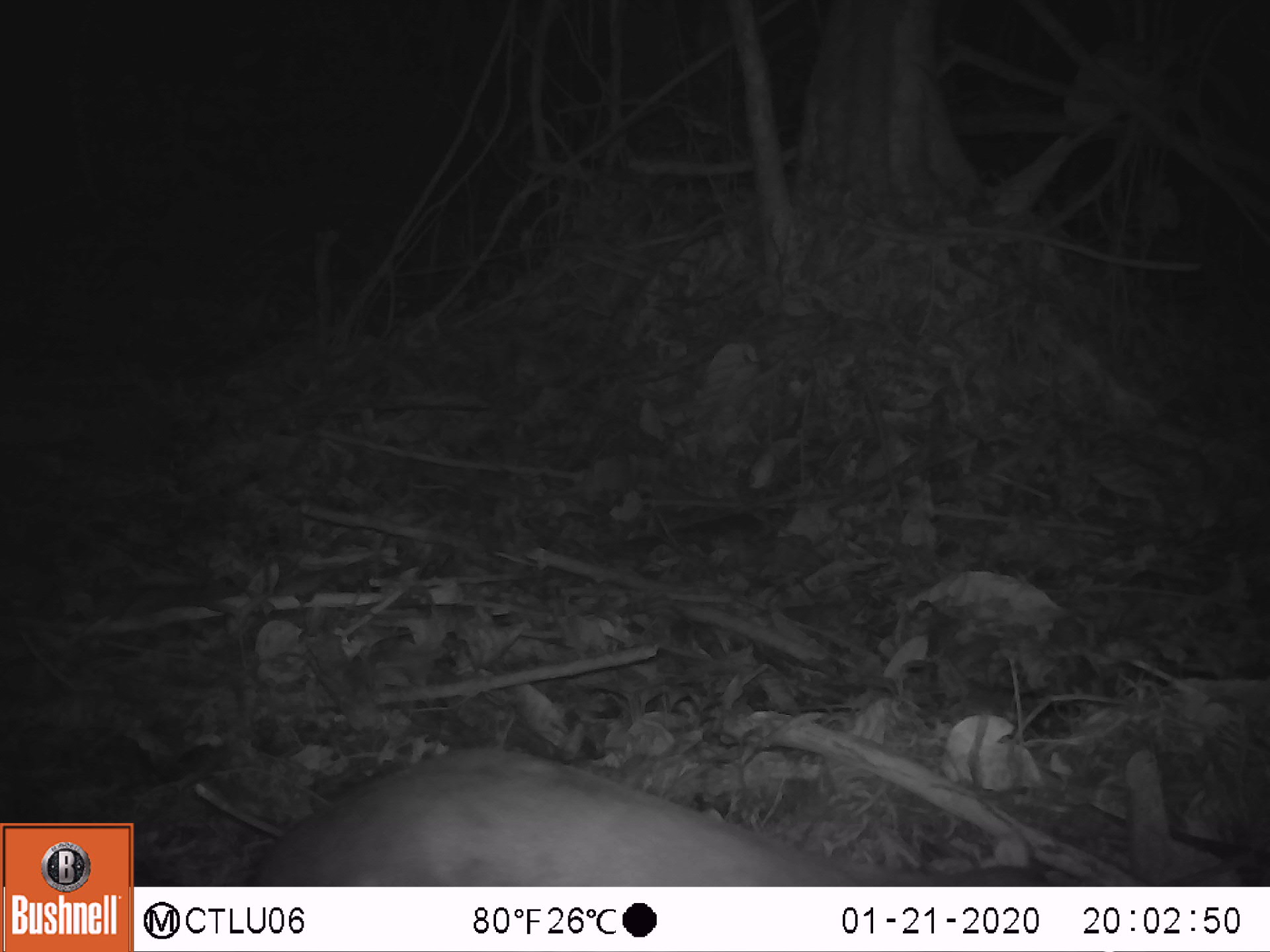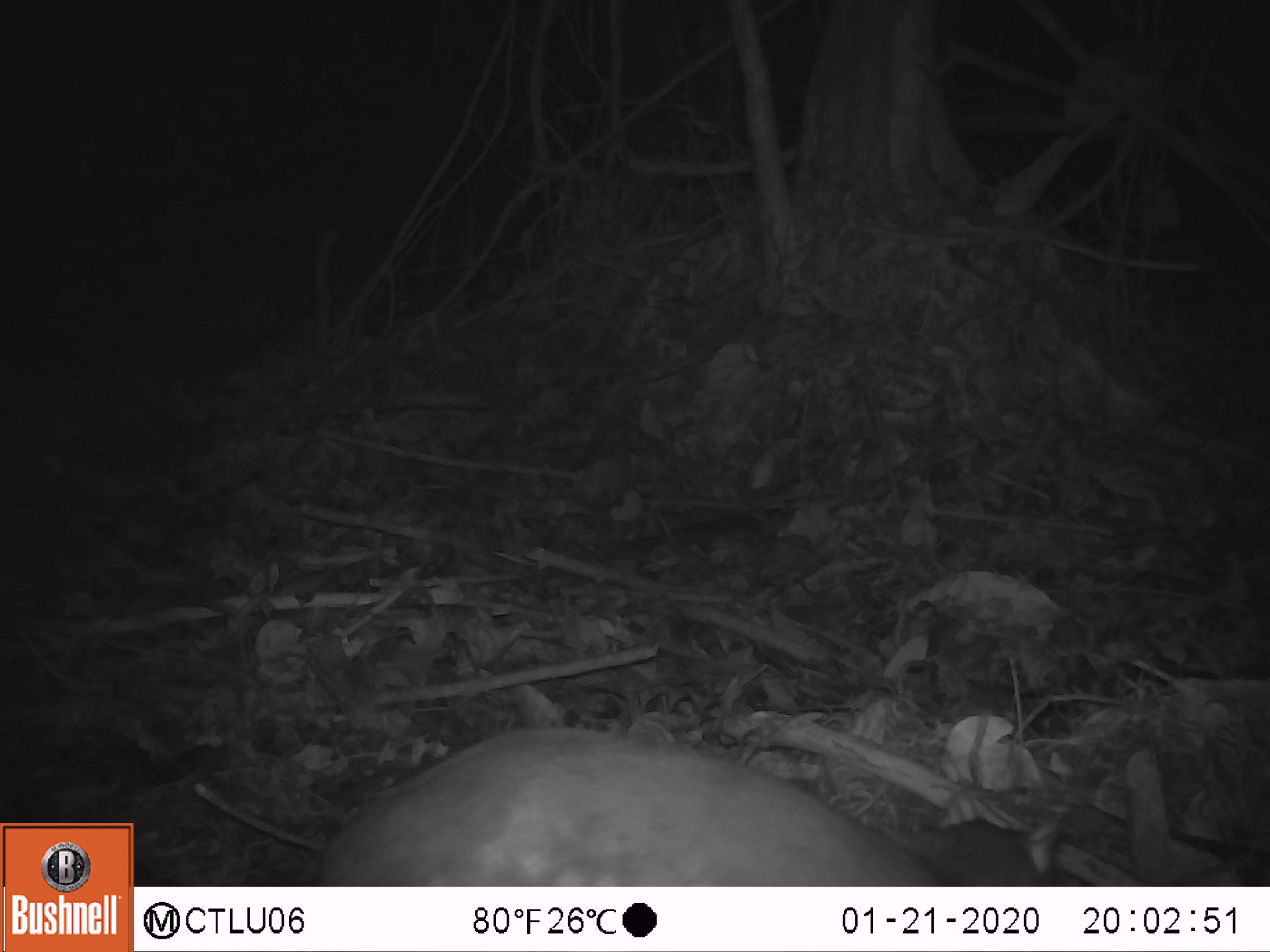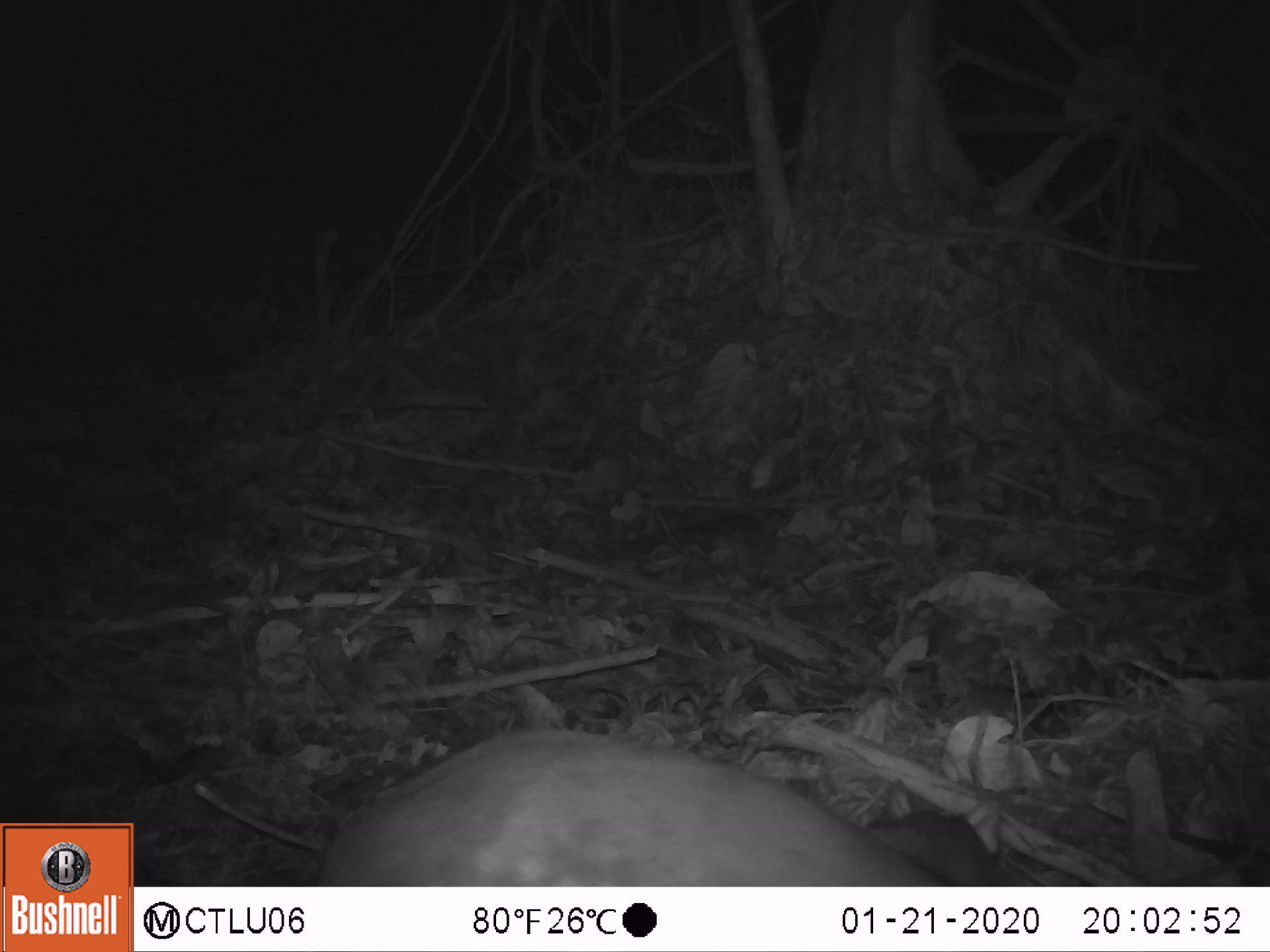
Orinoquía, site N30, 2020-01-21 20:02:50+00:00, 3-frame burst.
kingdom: Animalia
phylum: Chordata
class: Mammalia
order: Rodentia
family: Cuniculidae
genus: Cuniculus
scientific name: Cuniculus paca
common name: spotted paca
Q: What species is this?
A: Spotted paca (Cuniculus paca).